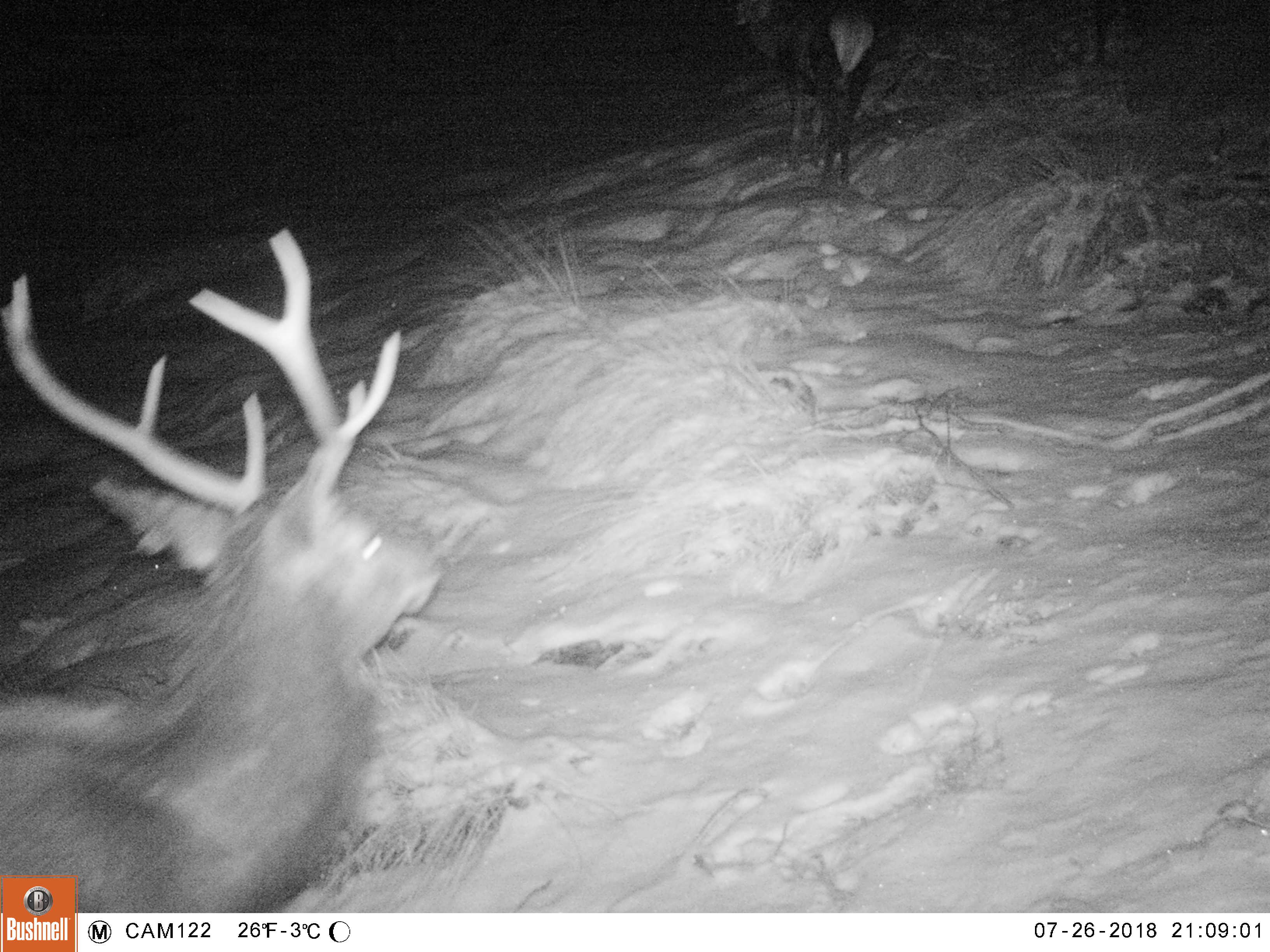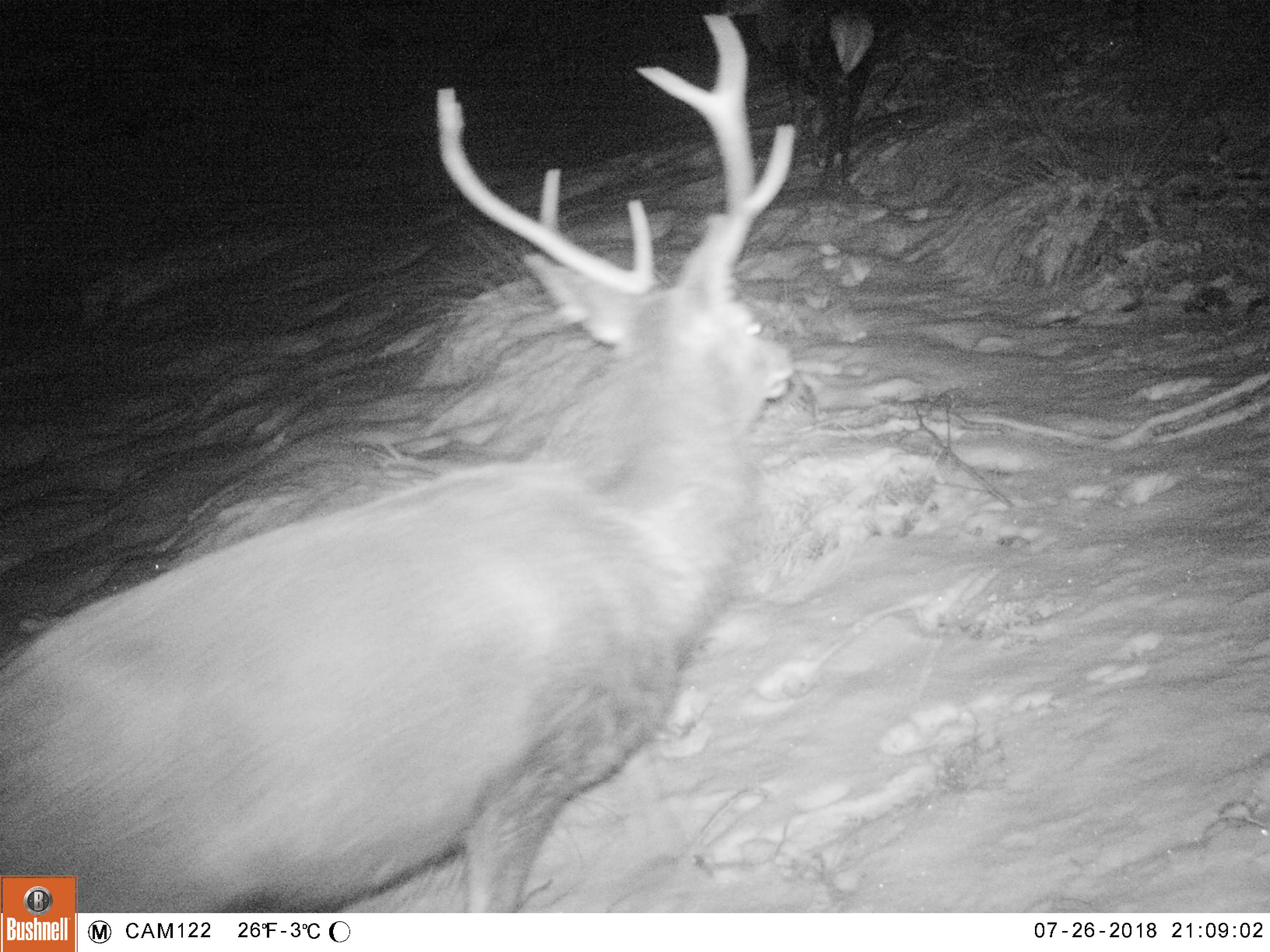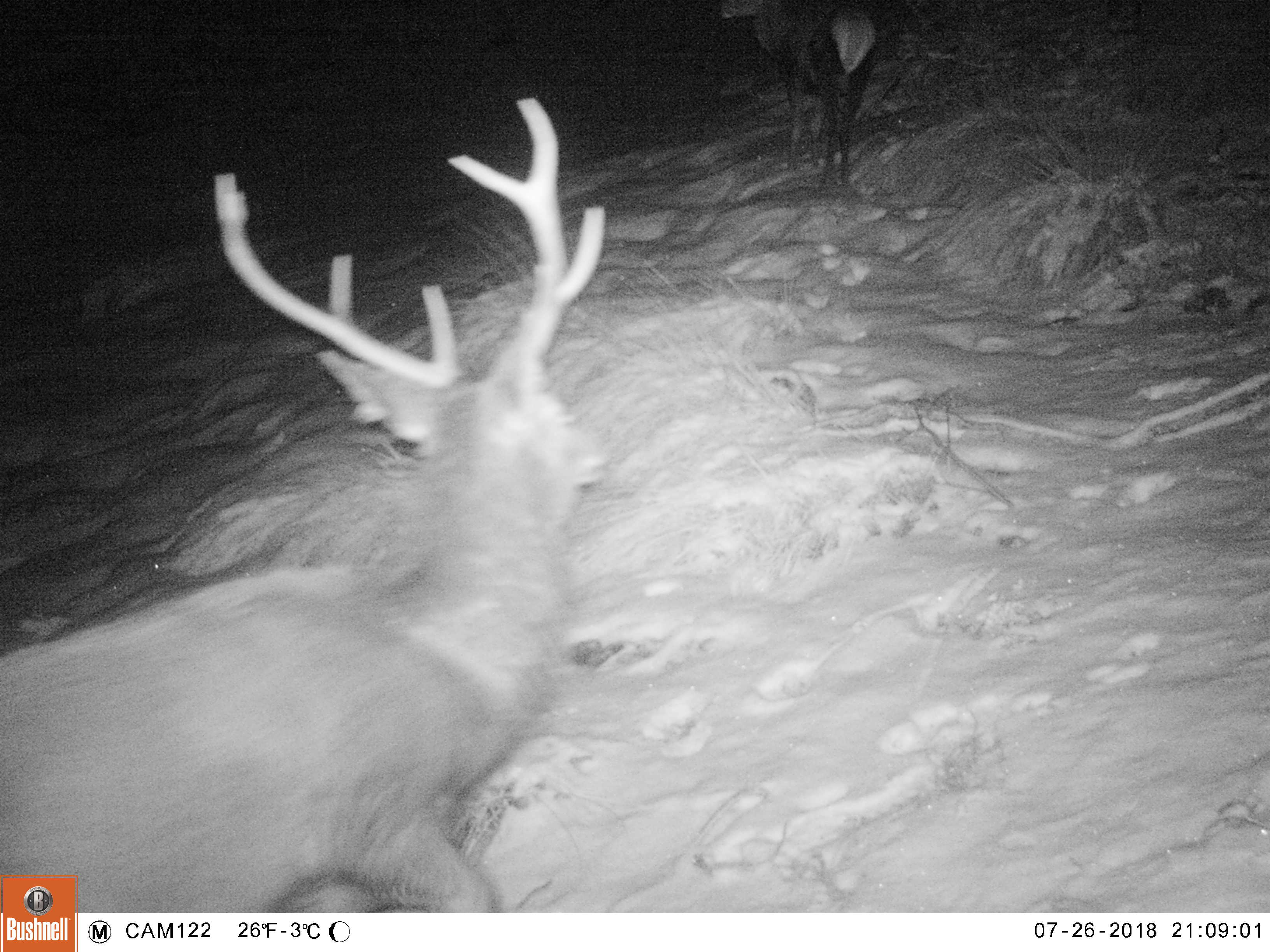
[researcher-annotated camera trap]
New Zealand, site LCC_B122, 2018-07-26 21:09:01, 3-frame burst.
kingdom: Animalia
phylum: Chordata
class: Mammalia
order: Artiodactyla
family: Cervidae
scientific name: Cervidae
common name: deer